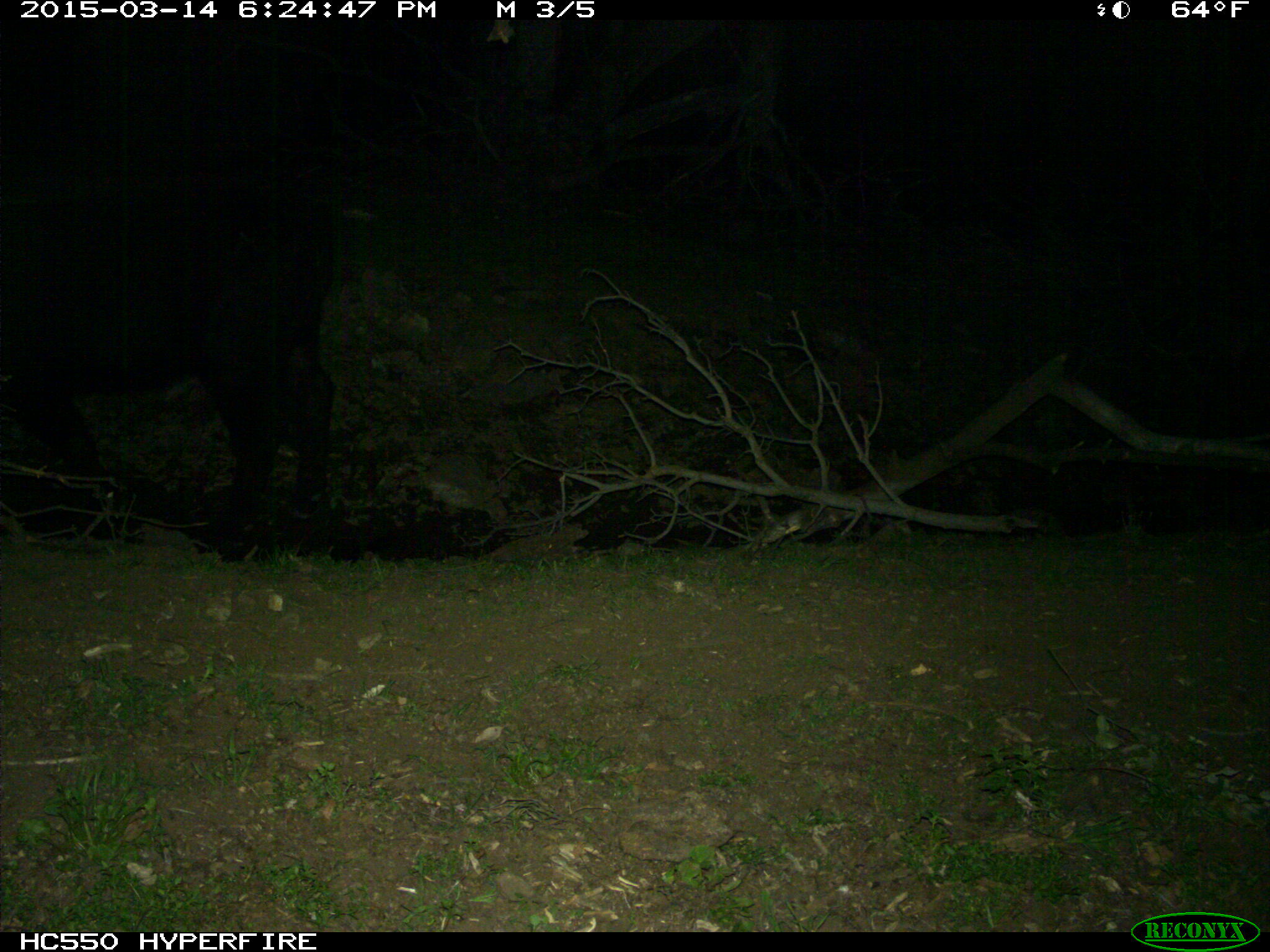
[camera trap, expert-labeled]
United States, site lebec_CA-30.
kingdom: Animalia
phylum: Chordata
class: Mammalia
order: Artiodactyla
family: Bovidae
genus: Bos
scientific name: Bos taurus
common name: domestic cow